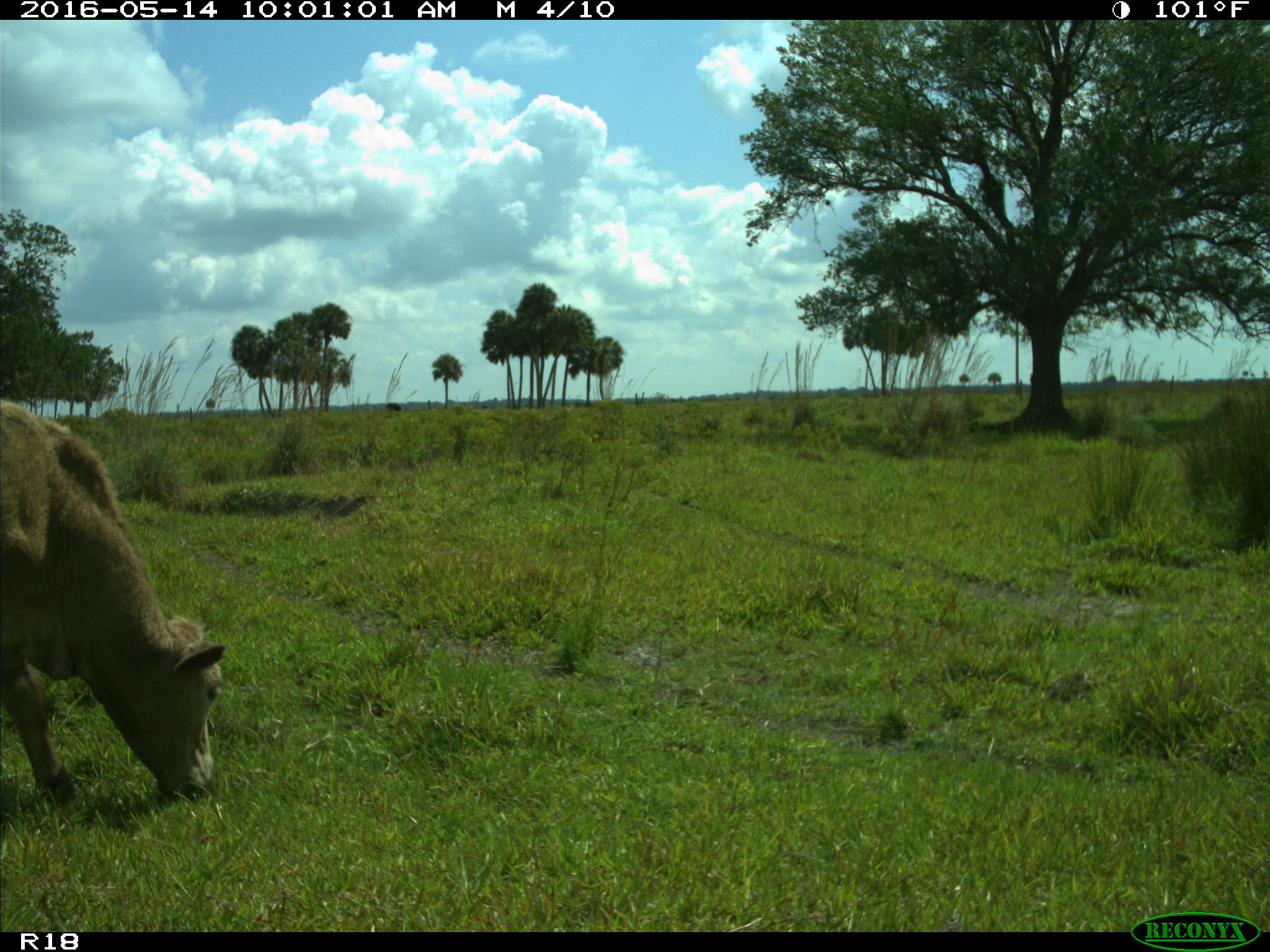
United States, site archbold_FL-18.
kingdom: Animalia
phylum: Chordata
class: Mammalia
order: Artiodactyla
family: Bovidae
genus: Bos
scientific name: Bos taurus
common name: domestic cow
Bos taurus (domestic cow).